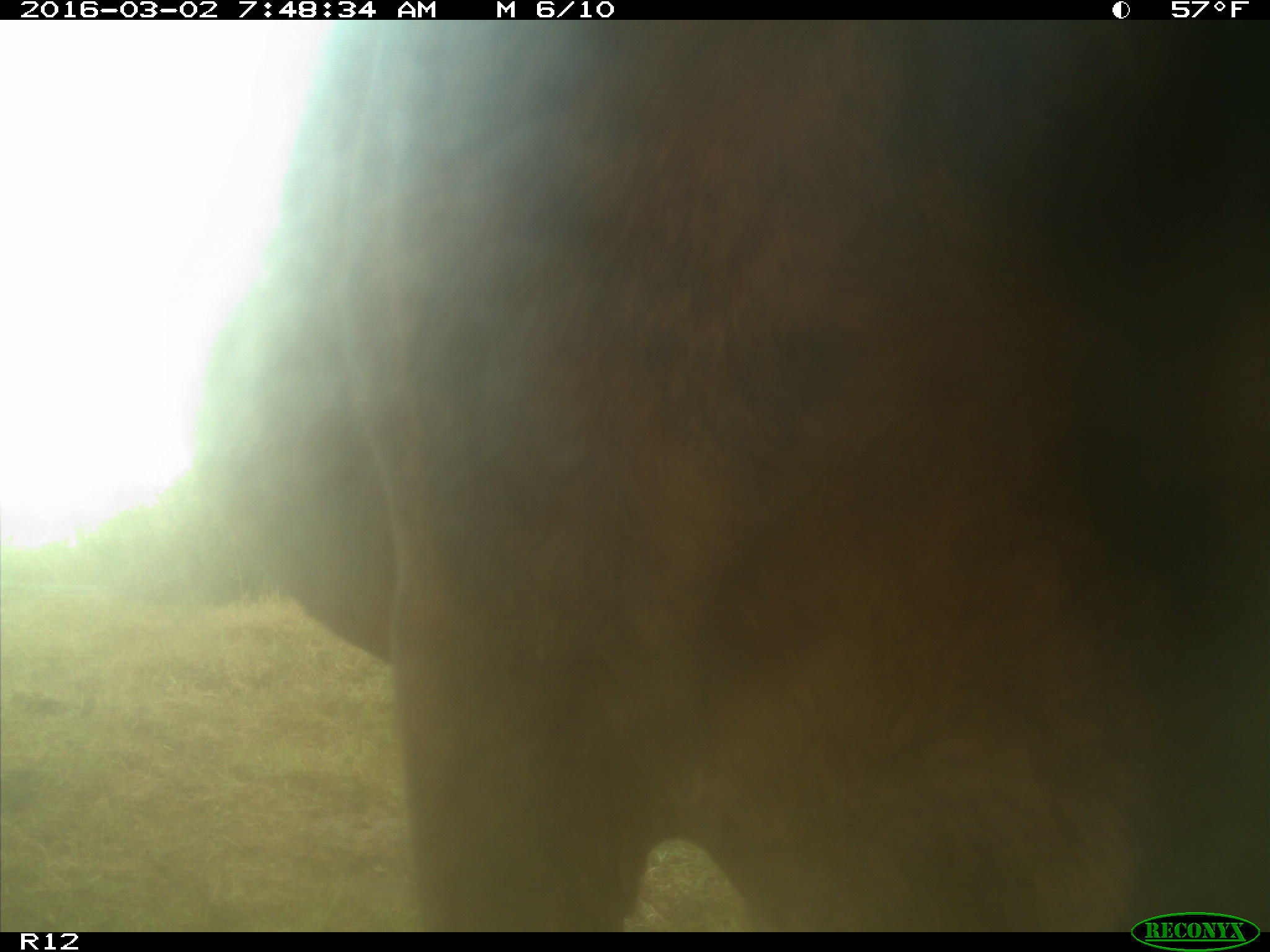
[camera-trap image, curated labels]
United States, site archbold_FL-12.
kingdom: Animalia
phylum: Chordata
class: Mammalia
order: Artiodactyla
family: Bovidae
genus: Bos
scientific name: Bos taurus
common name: domestic cow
Bos taurus (domestic cow).